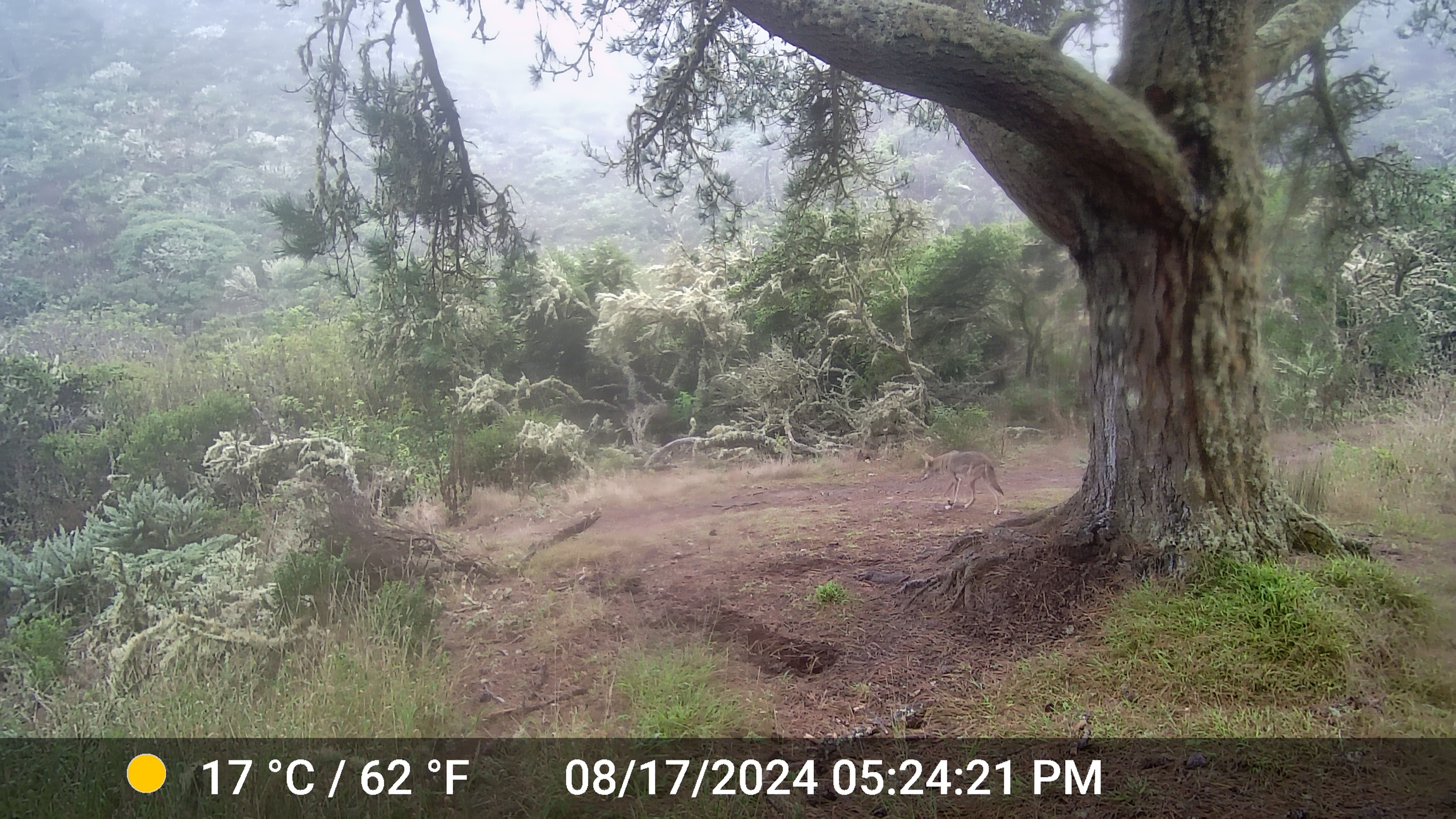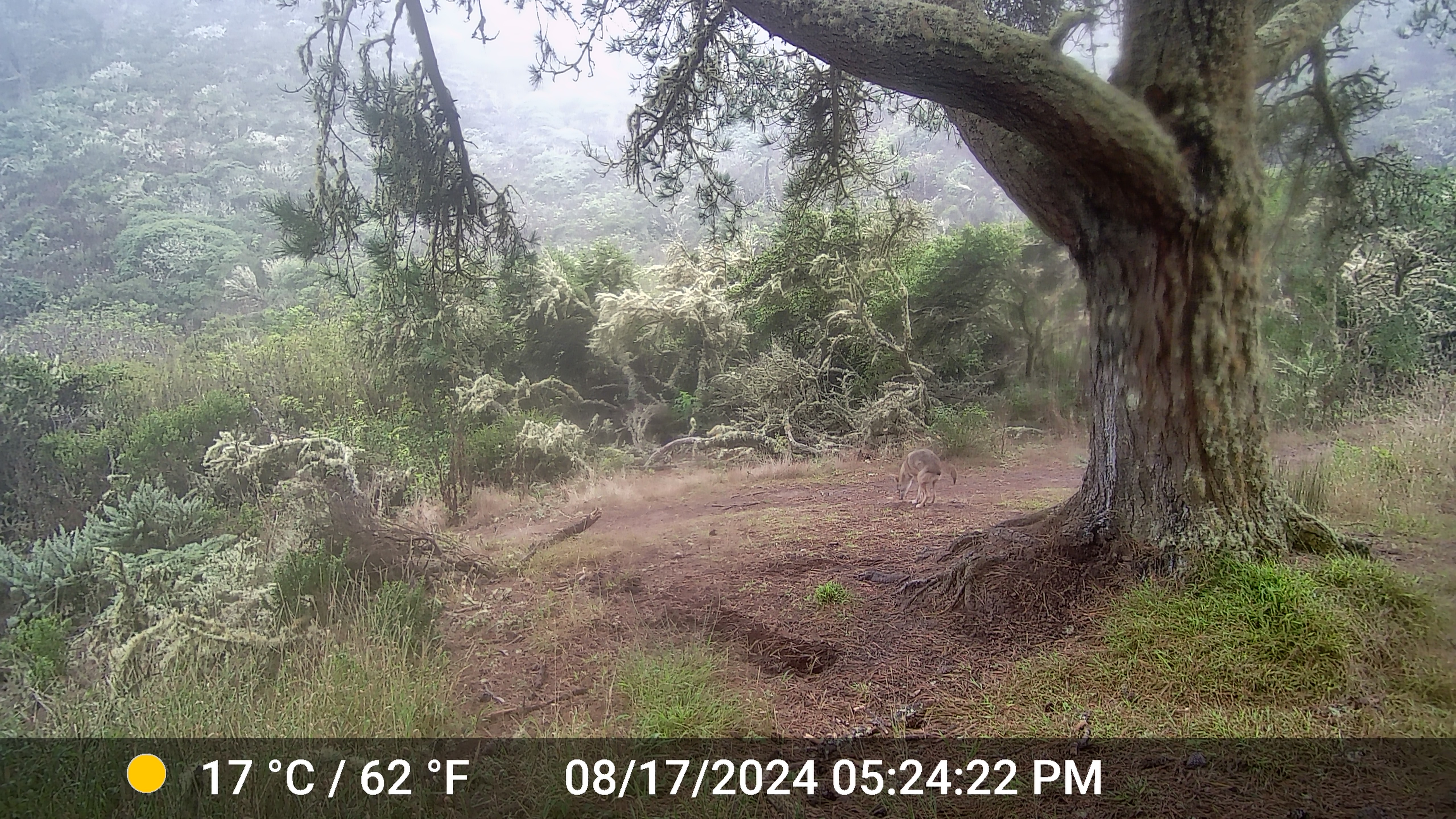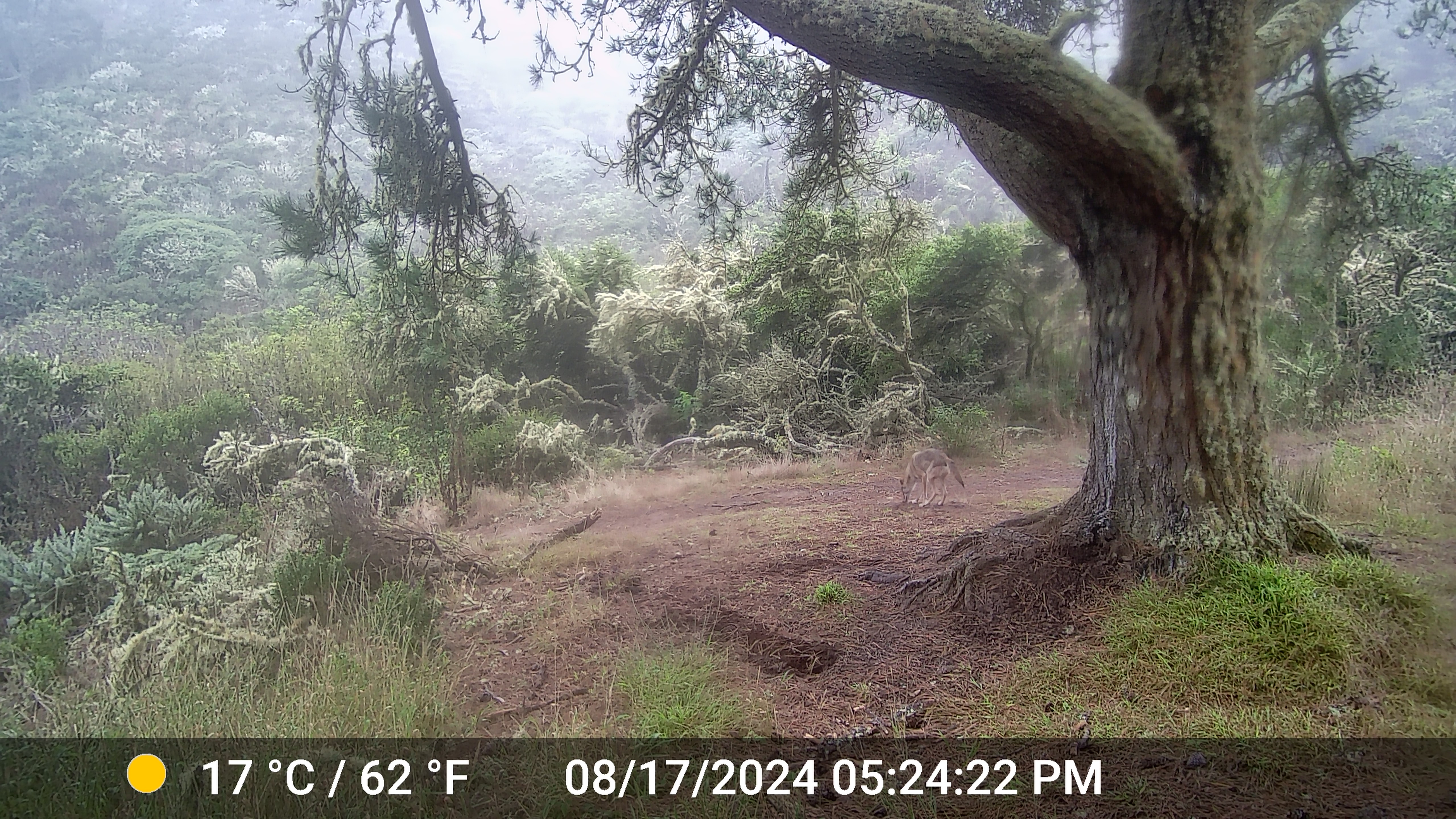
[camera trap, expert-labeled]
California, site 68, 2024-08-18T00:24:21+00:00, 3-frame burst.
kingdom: Animalia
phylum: Chordata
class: Mammalia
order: Carnivora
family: Canidae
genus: Canis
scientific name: Canis latrans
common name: coyote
Coyote (Canis latrans).